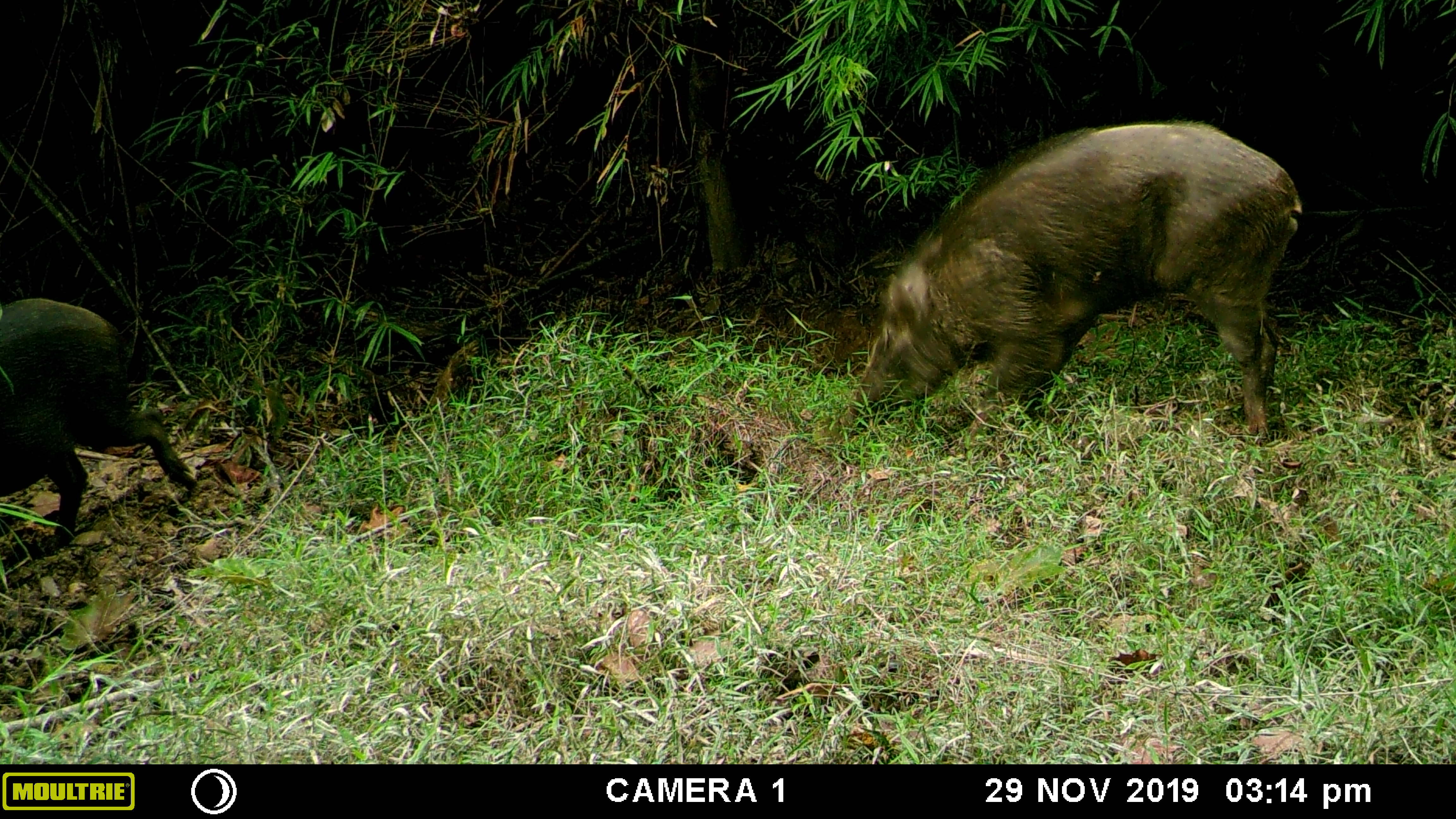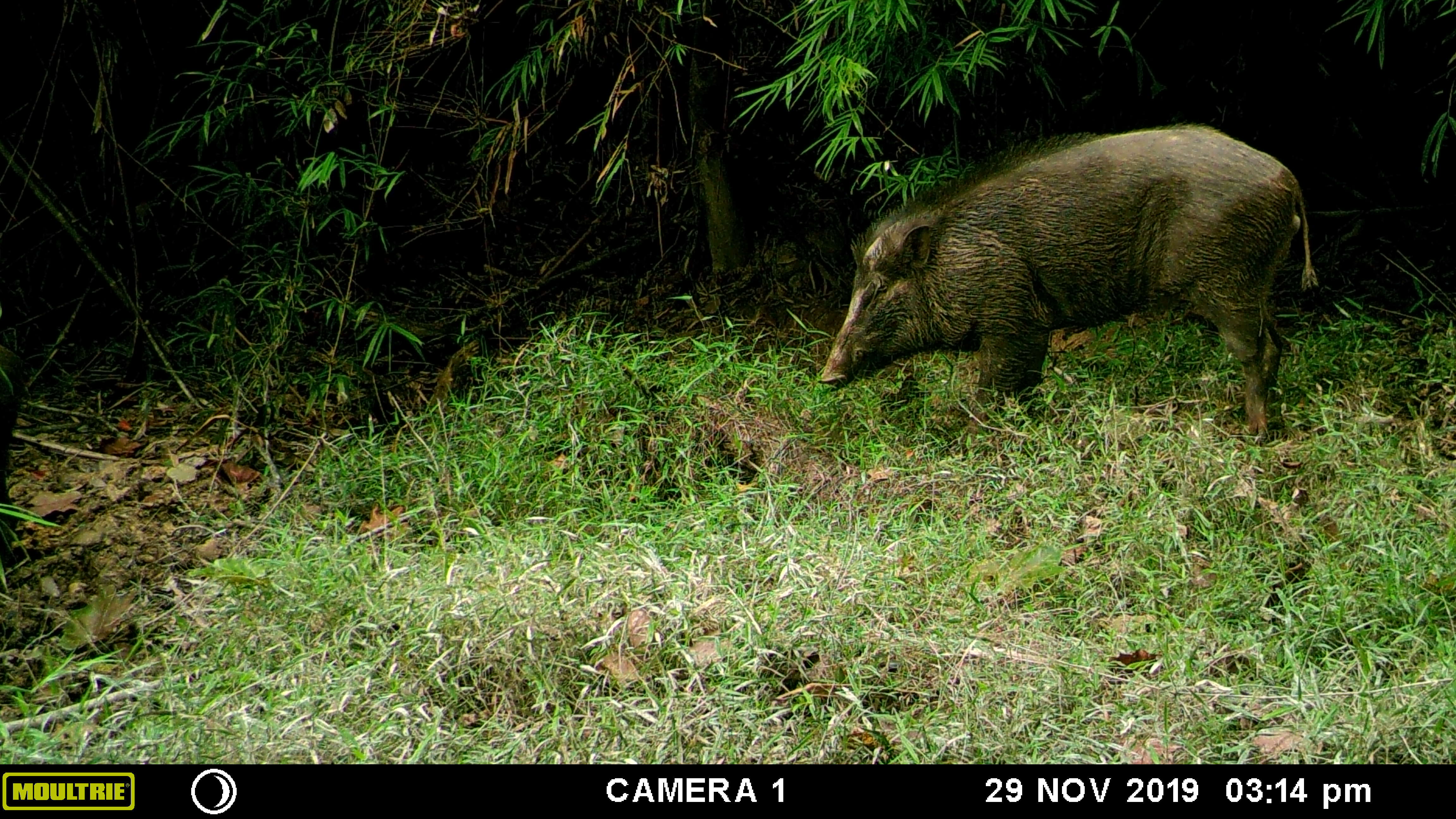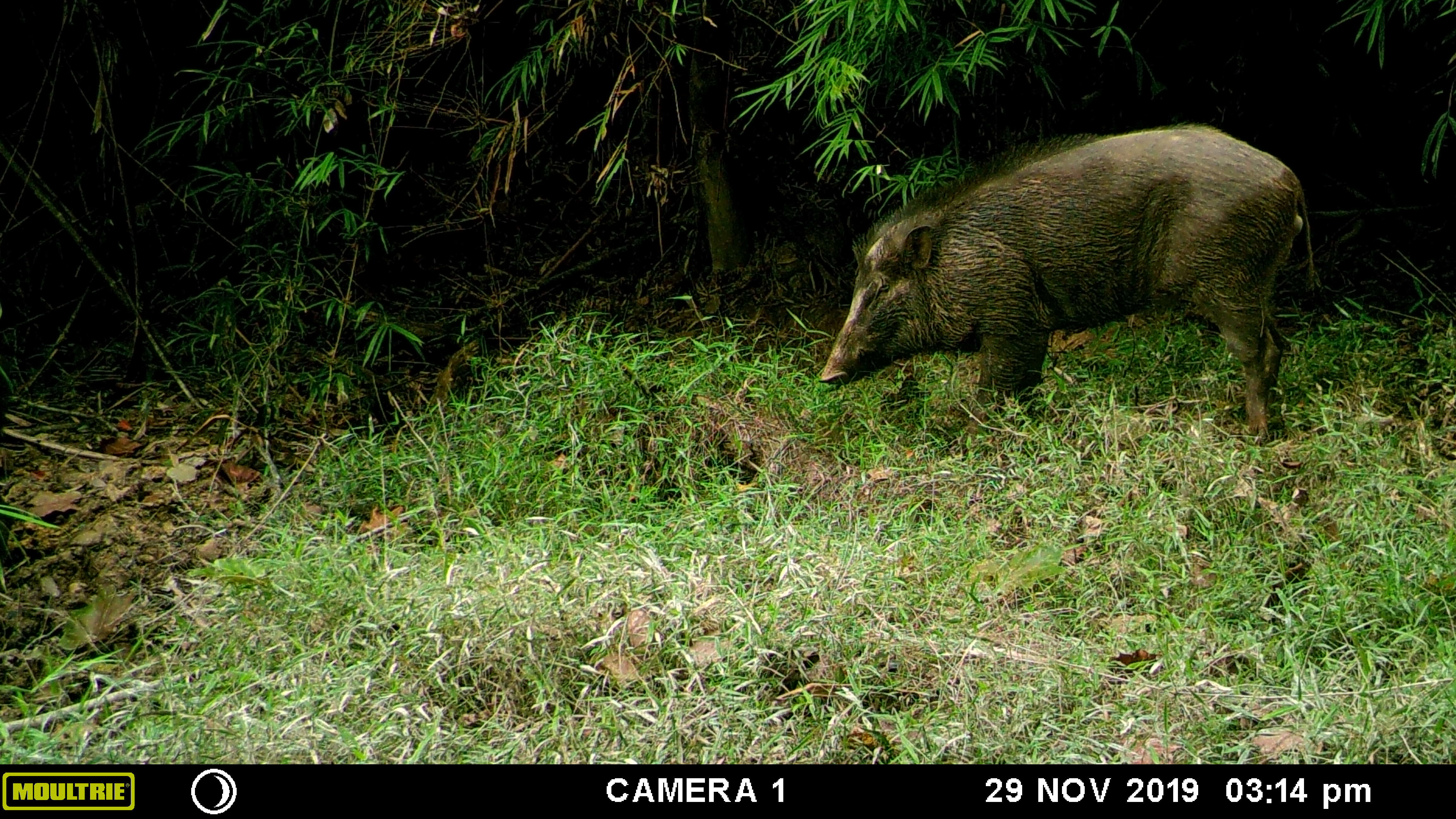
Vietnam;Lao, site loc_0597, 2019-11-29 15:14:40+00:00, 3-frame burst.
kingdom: Animalia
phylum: Chordata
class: Mammalia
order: Artiodactyla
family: Suidae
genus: Sus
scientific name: Sus scrofa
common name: eurasian wild pig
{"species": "eurasian wild pig (Sus scrofa)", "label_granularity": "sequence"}